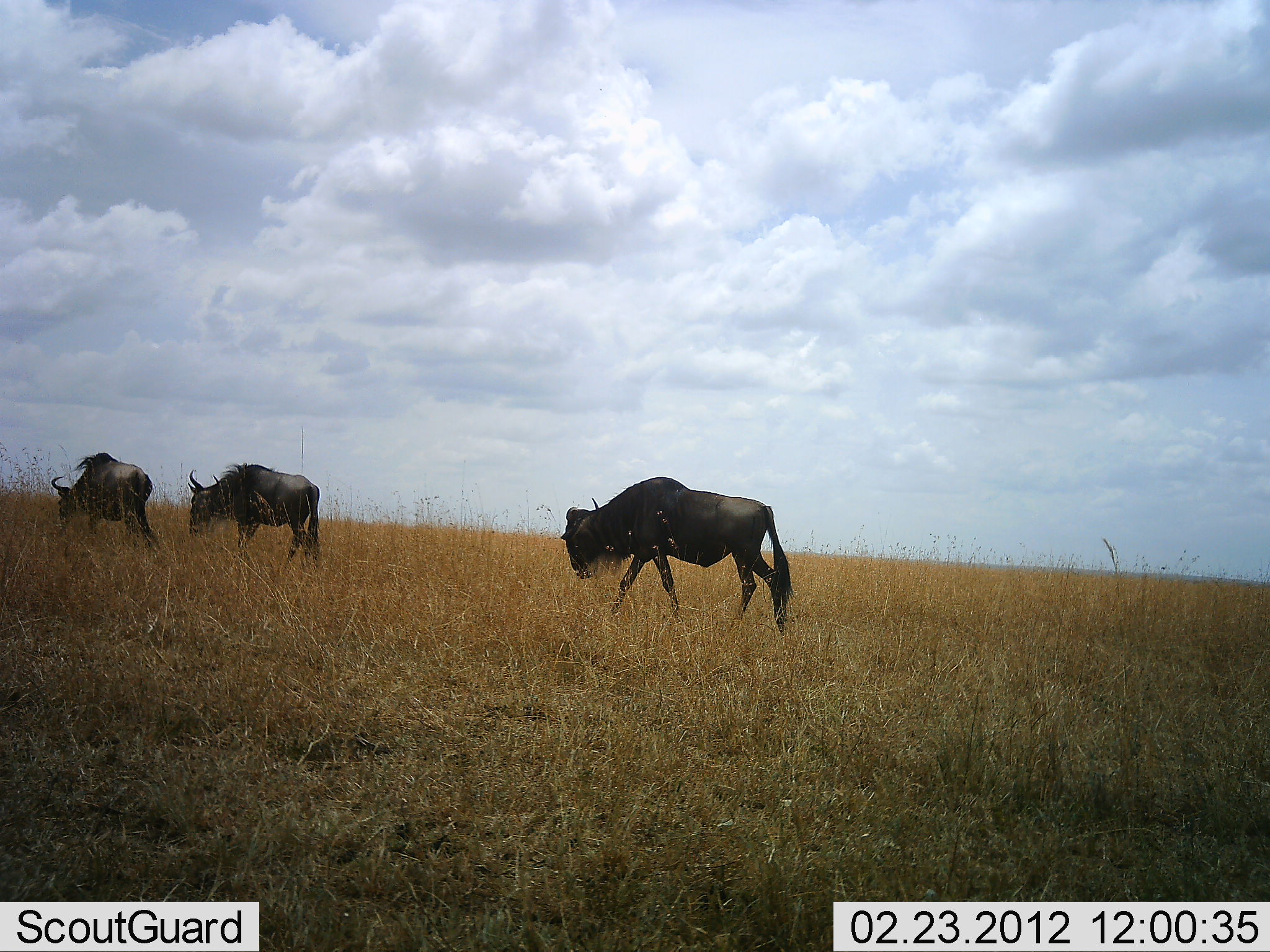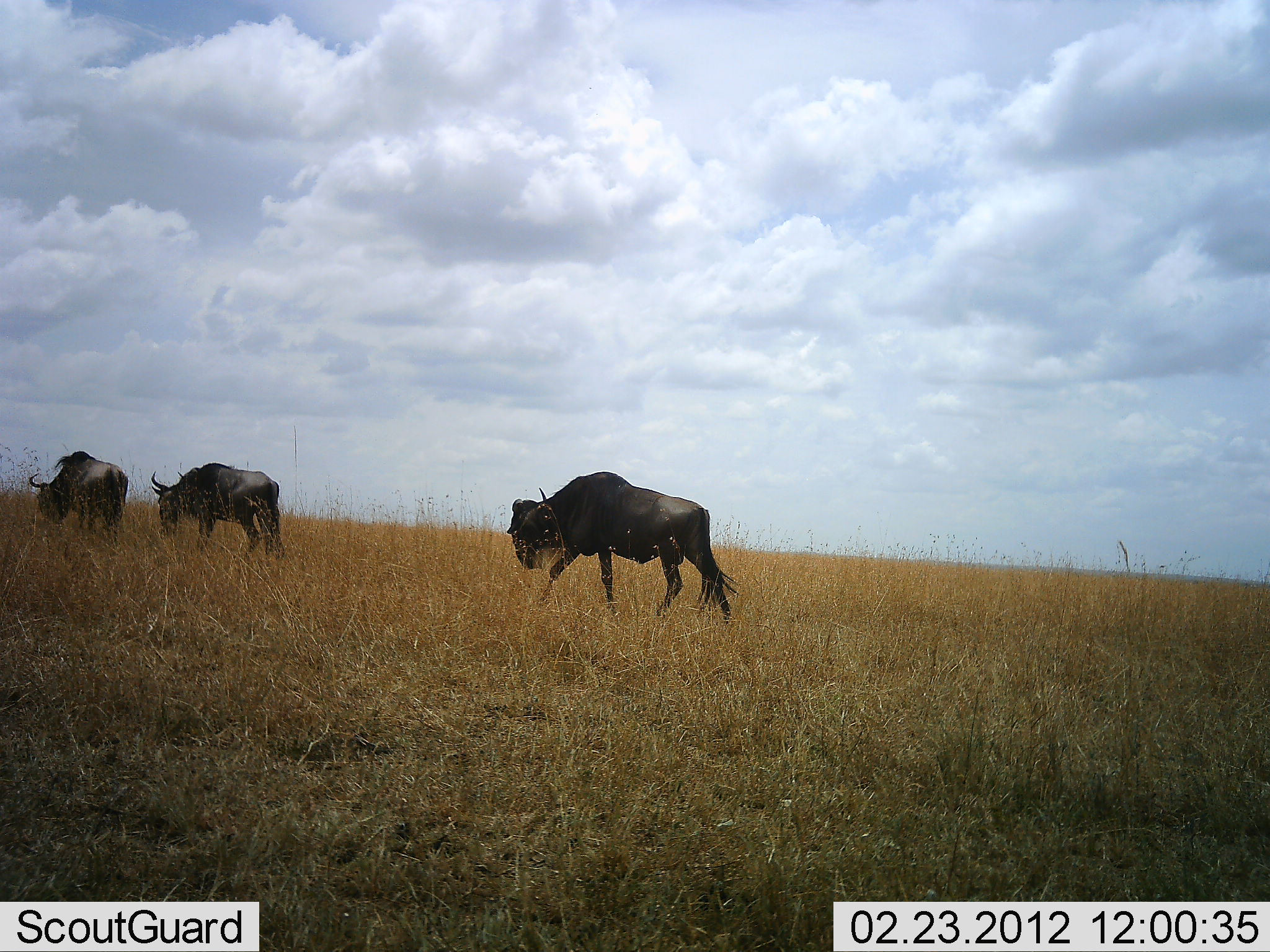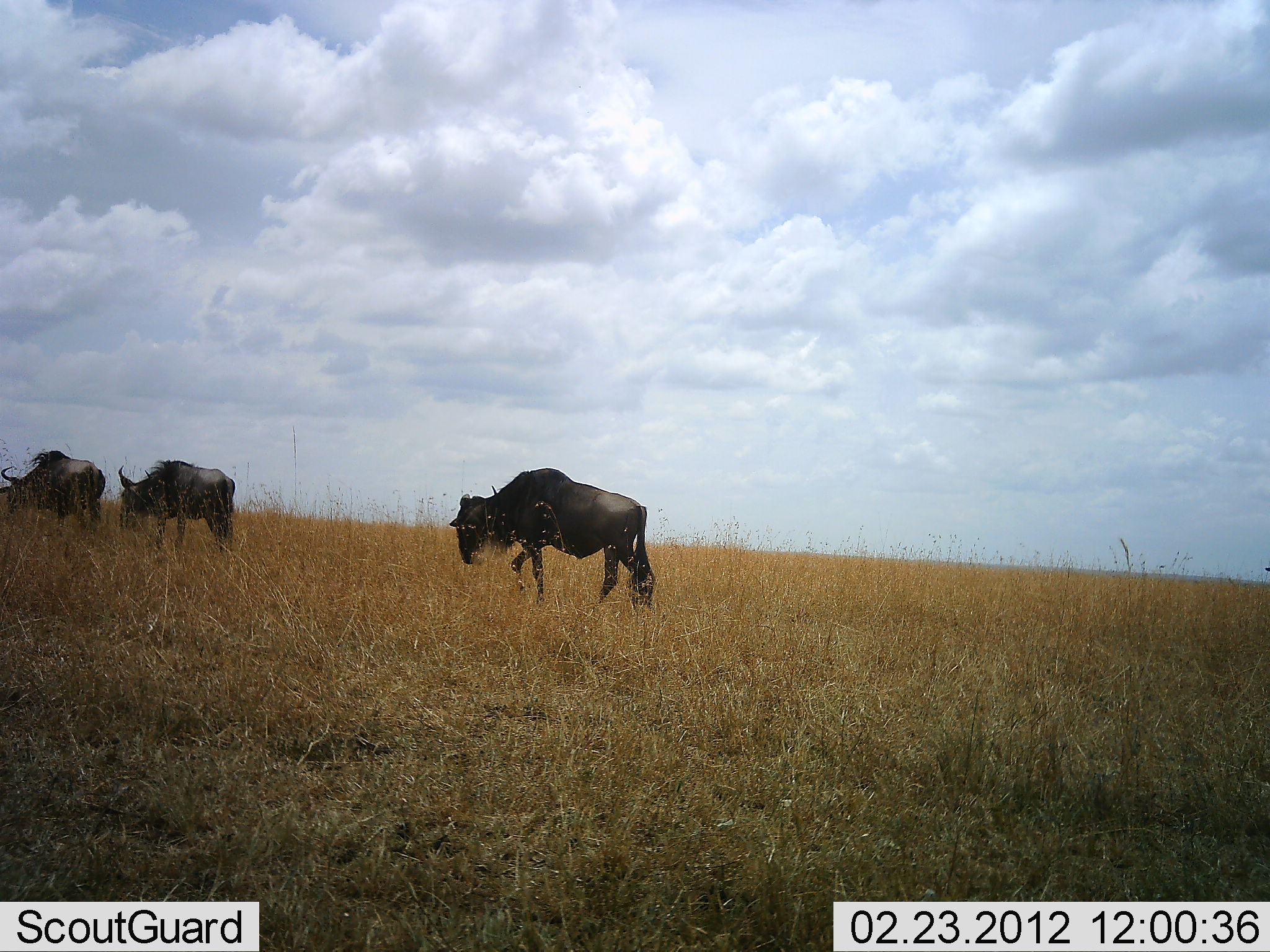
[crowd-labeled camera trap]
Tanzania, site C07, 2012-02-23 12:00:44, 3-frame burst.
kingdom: Animalia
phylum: Chordata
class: Mammalia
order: Artiodactyla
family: Bovidae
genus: Connochaetes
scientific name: Connochaetes taurinus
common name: blue wildebeest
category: wildebeest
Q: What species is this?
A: Wildebeest (blue wildebeest) (Connochaetes taurinus).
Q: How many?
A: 3.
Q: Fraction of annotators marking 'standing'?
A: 6%.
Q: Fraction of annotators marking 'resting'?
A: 0%.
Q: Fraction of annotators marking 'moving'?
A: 94%.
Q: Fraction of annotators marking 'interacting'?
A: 0%.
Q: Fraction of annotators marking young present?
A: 0%.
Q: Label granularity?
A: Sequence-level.